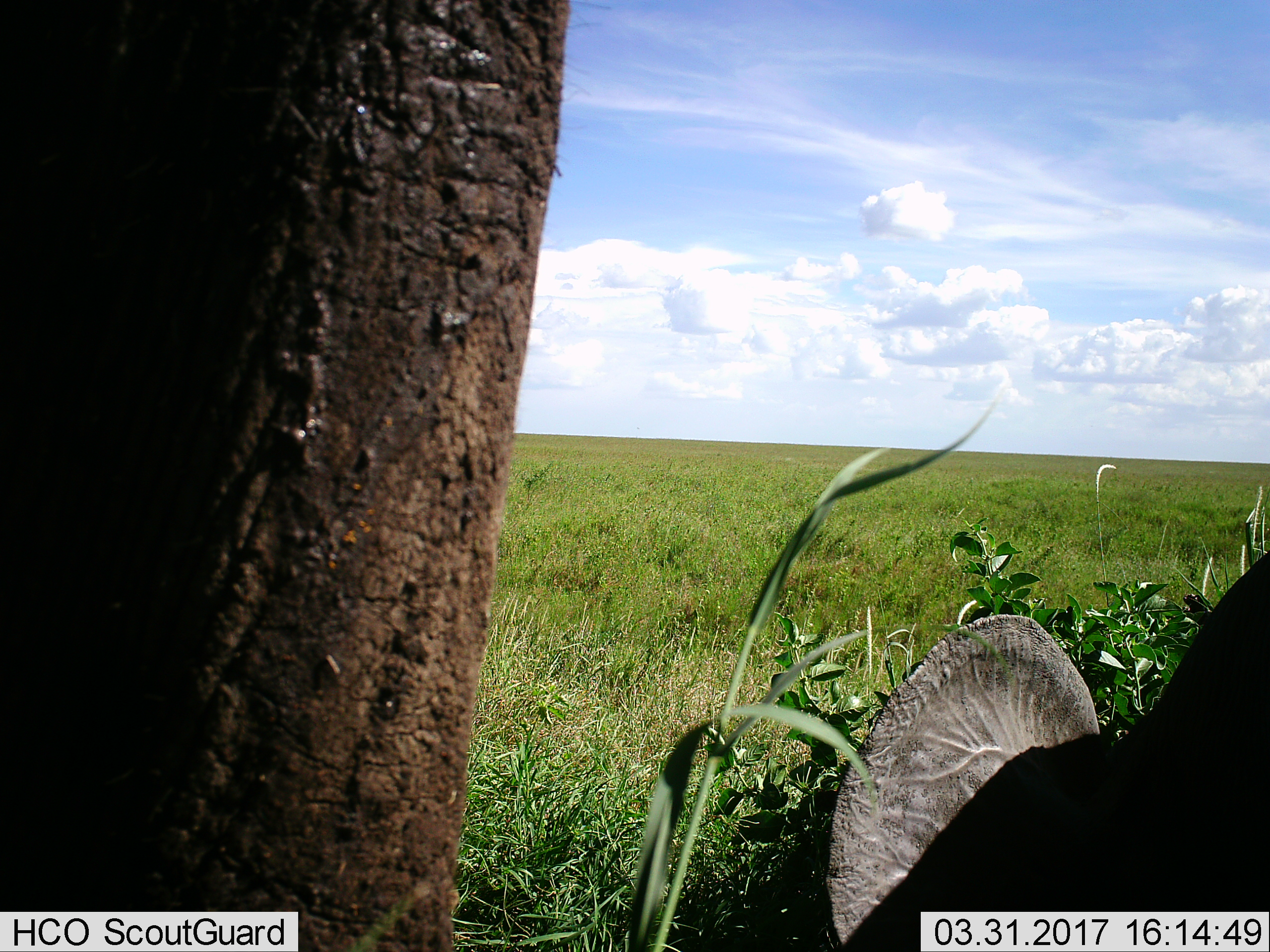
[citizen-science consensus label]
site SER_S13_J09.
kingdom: Animalia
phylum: Chordata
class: Mammalia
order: Proboscidea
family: Elephantidae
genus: Loxodonta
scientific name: Loxodonta africana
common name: african bush elephant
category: elephant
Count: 2.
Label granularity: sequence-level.